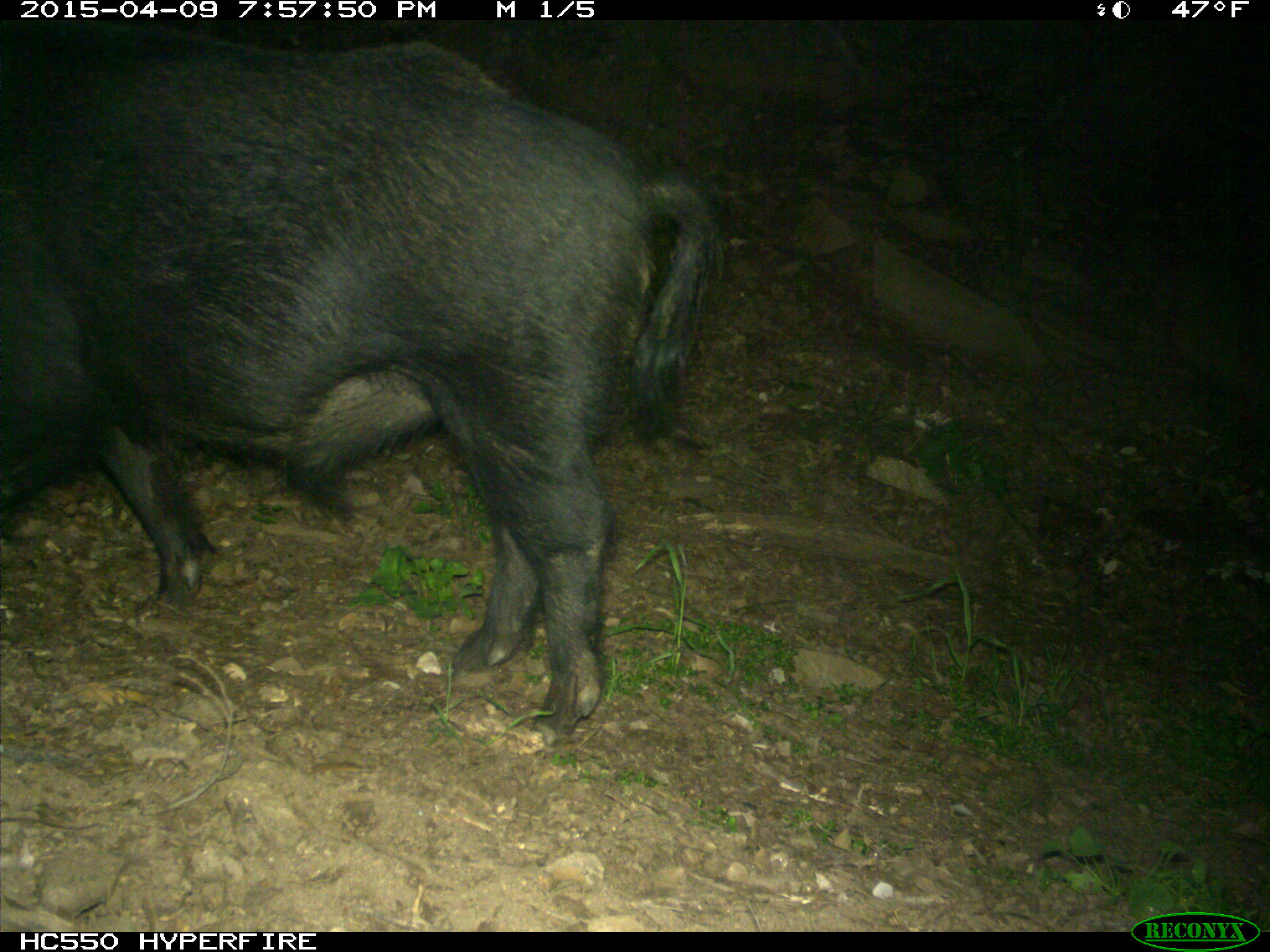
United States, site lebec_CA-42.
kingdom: Animalia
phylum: Chordata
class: Mammalia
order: Artiodactyla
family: Suidae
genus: Sus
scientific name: Sus scrofa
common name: wild boar